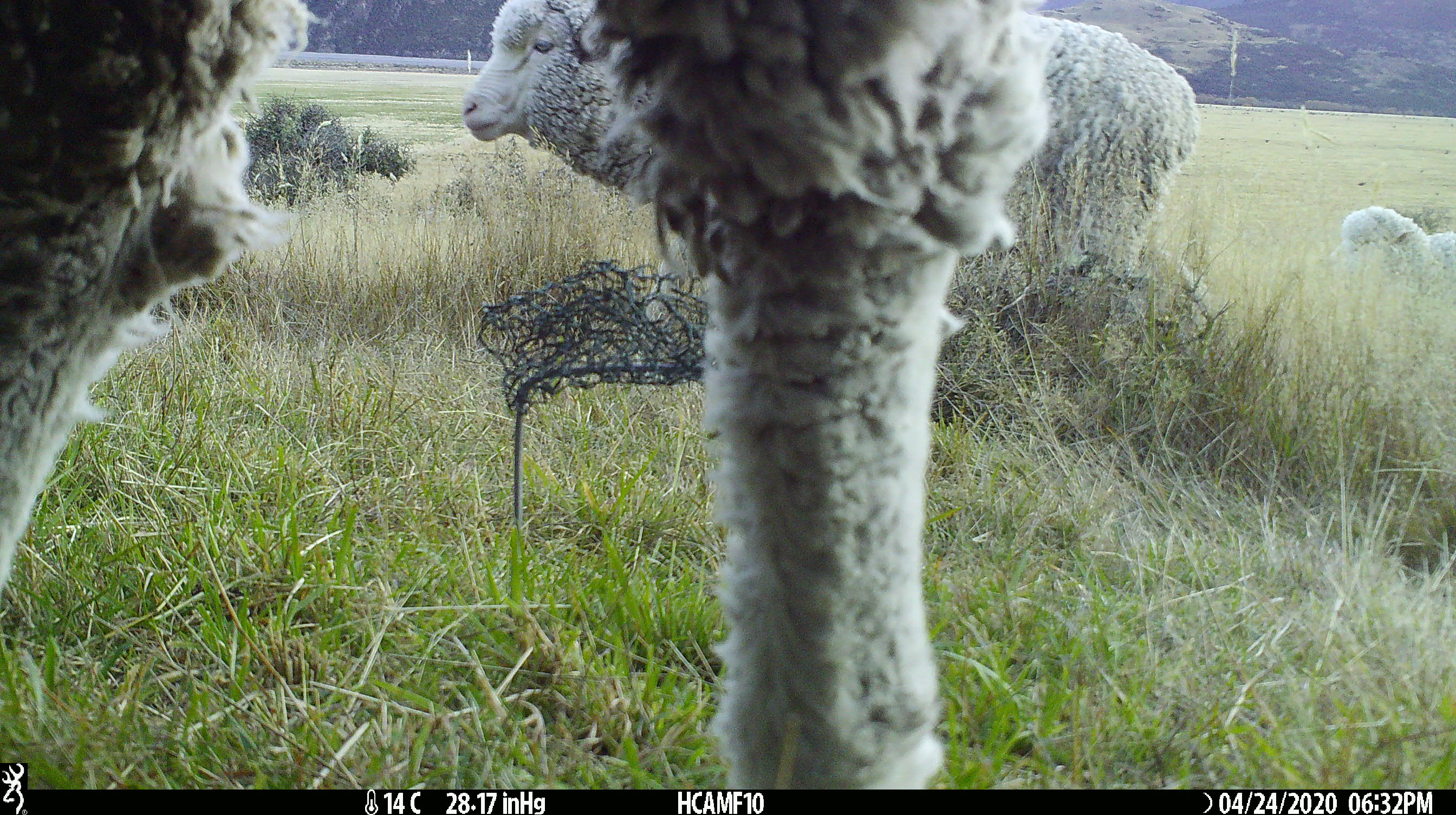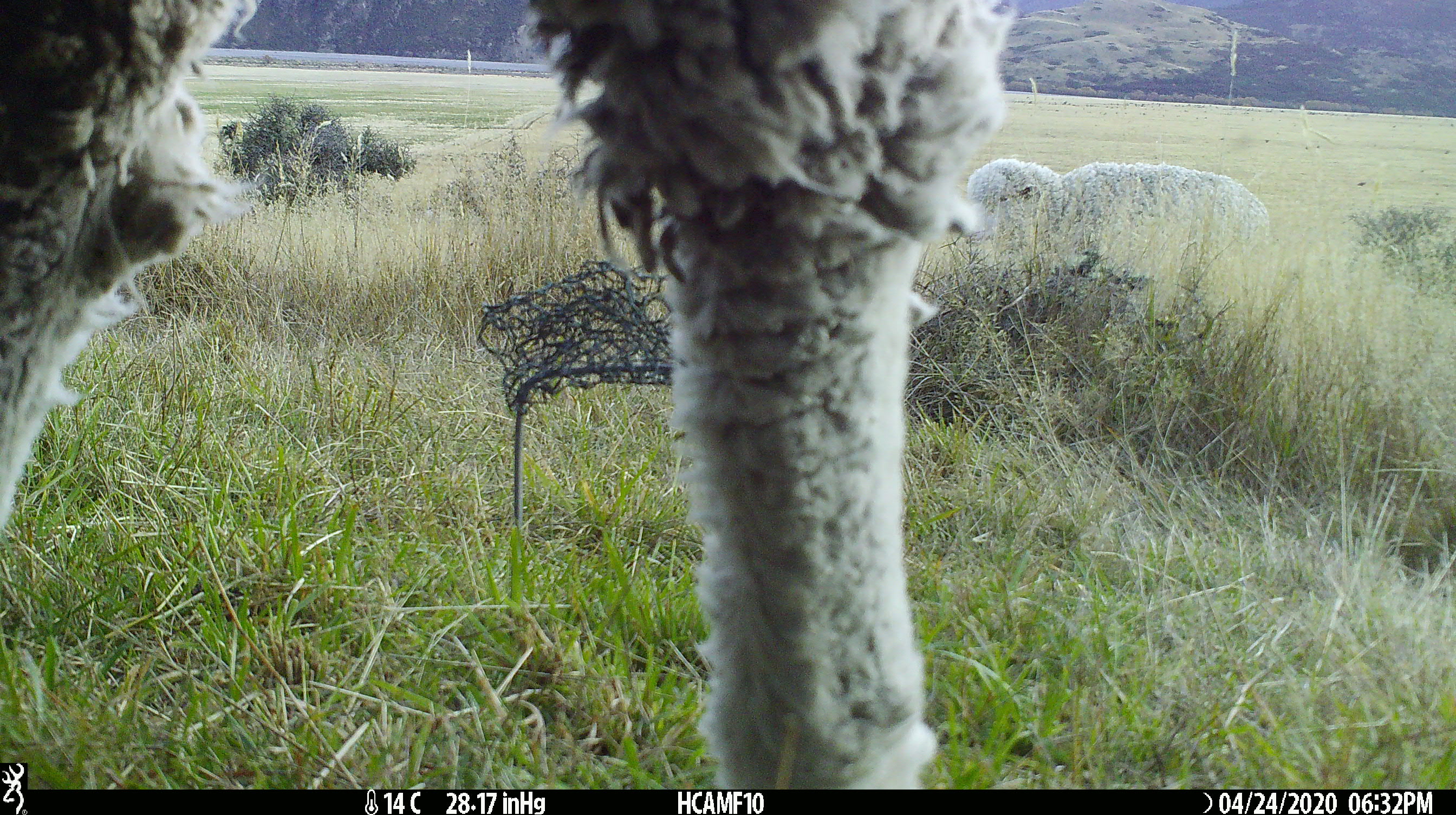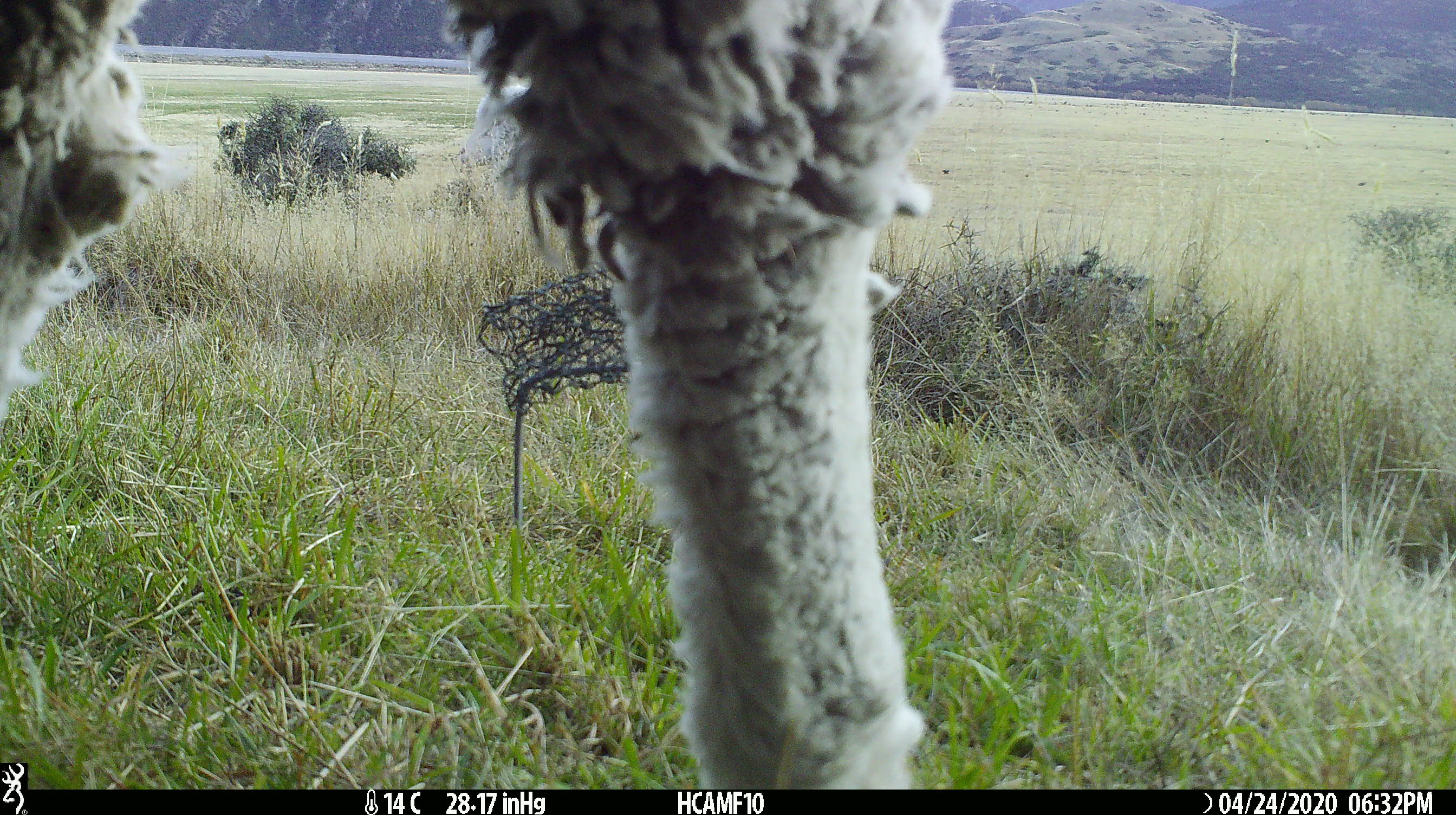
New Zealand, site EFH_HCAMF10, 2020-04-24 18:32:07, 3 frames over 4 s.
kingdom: Animalia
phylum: Chordata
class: Mammalia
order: Artiodactyla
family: Bovidae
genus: Ovis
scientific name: Ovis aries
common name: domestic sheep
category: sheep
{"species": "sheep (domestic sheep) (Ovis aries)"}